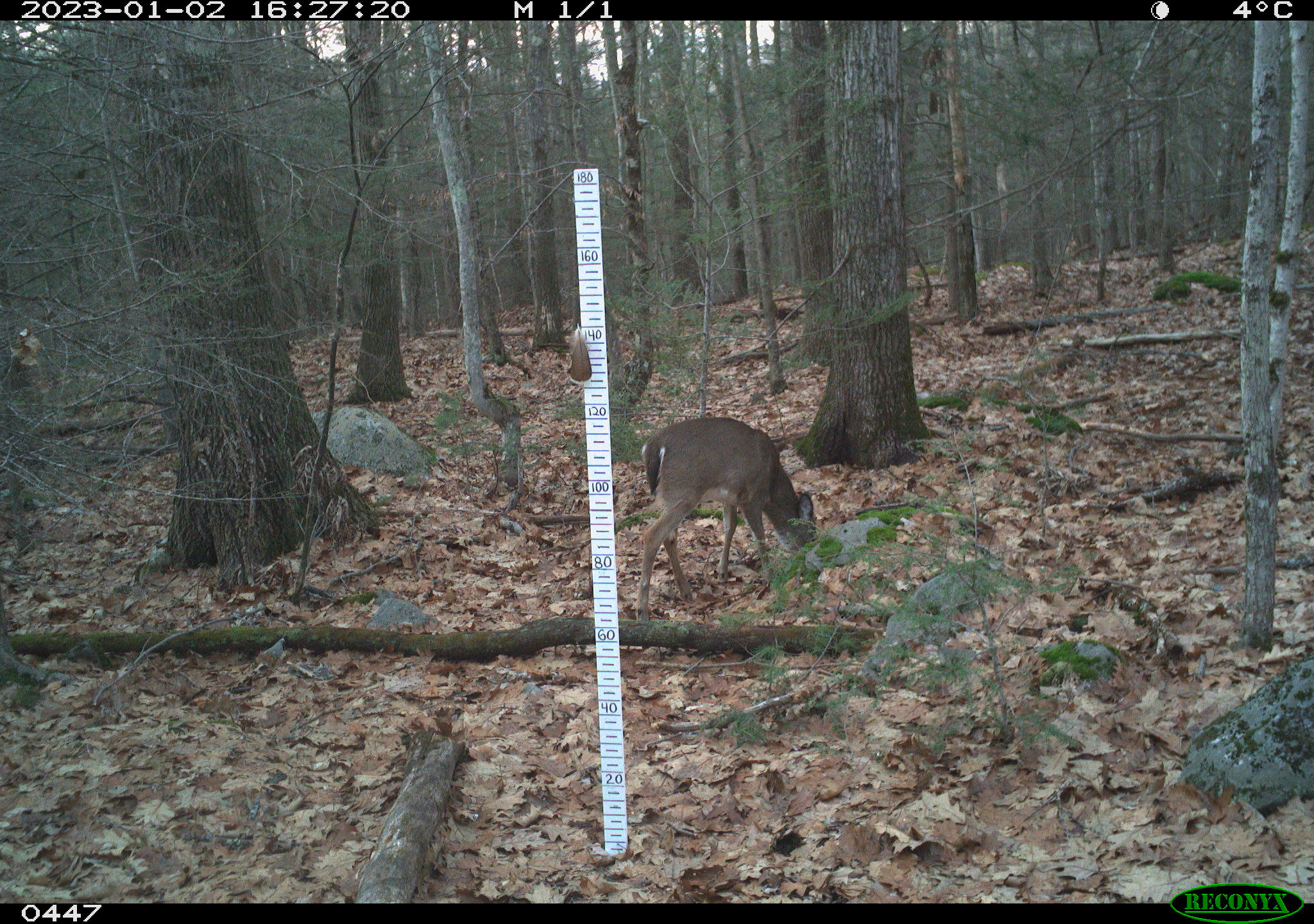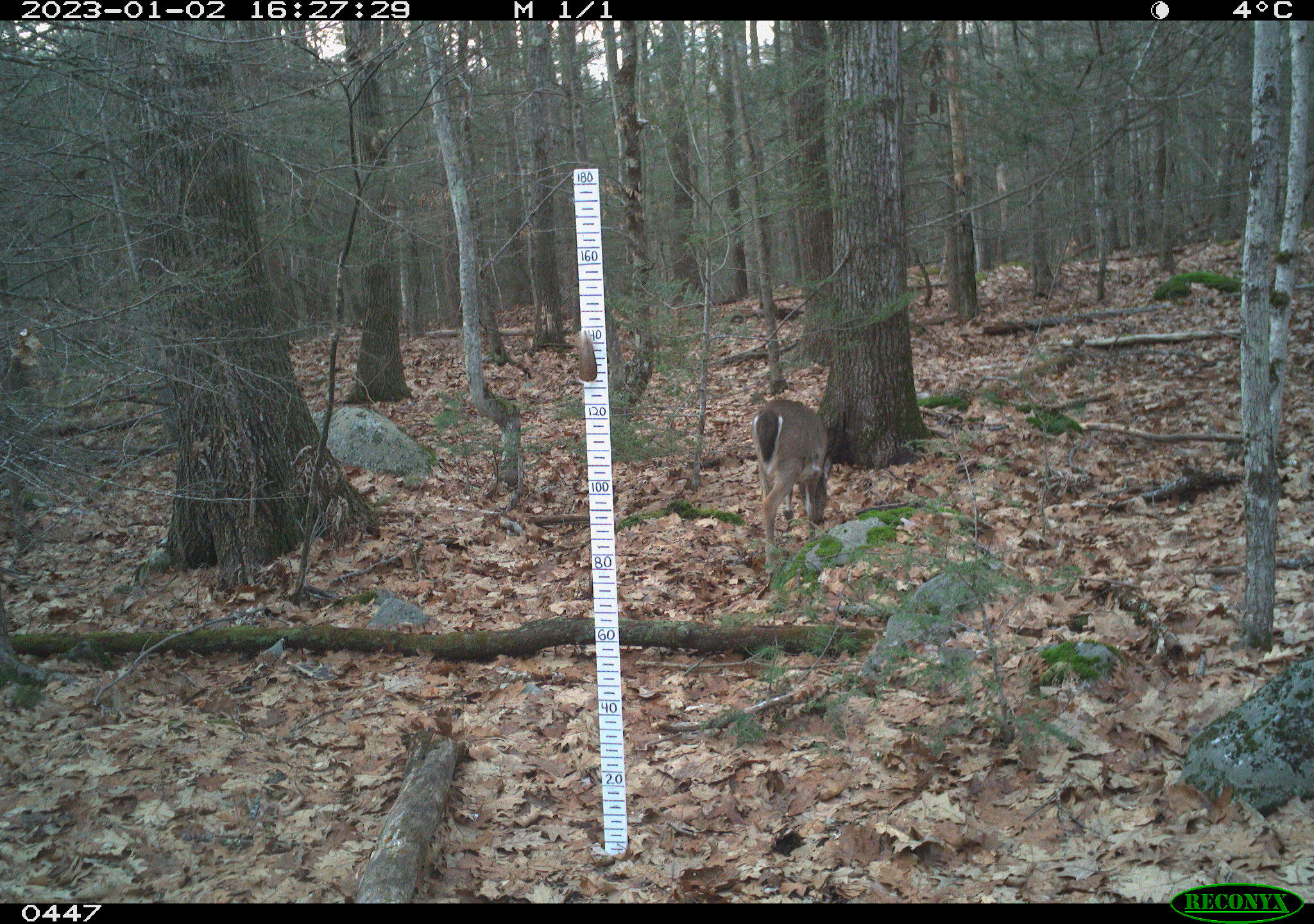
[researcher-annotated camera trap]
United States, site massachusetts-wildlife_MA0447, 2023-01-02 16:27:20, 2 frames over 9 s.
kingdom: Animalia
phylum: Chordata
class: Mammalia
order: Artiodactyla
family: Cervidae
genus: Odocoileus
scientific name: Odocoileus virginianus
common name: white-tailed deer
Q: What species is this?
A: White-tailed deer (Odocoileus virginianus).